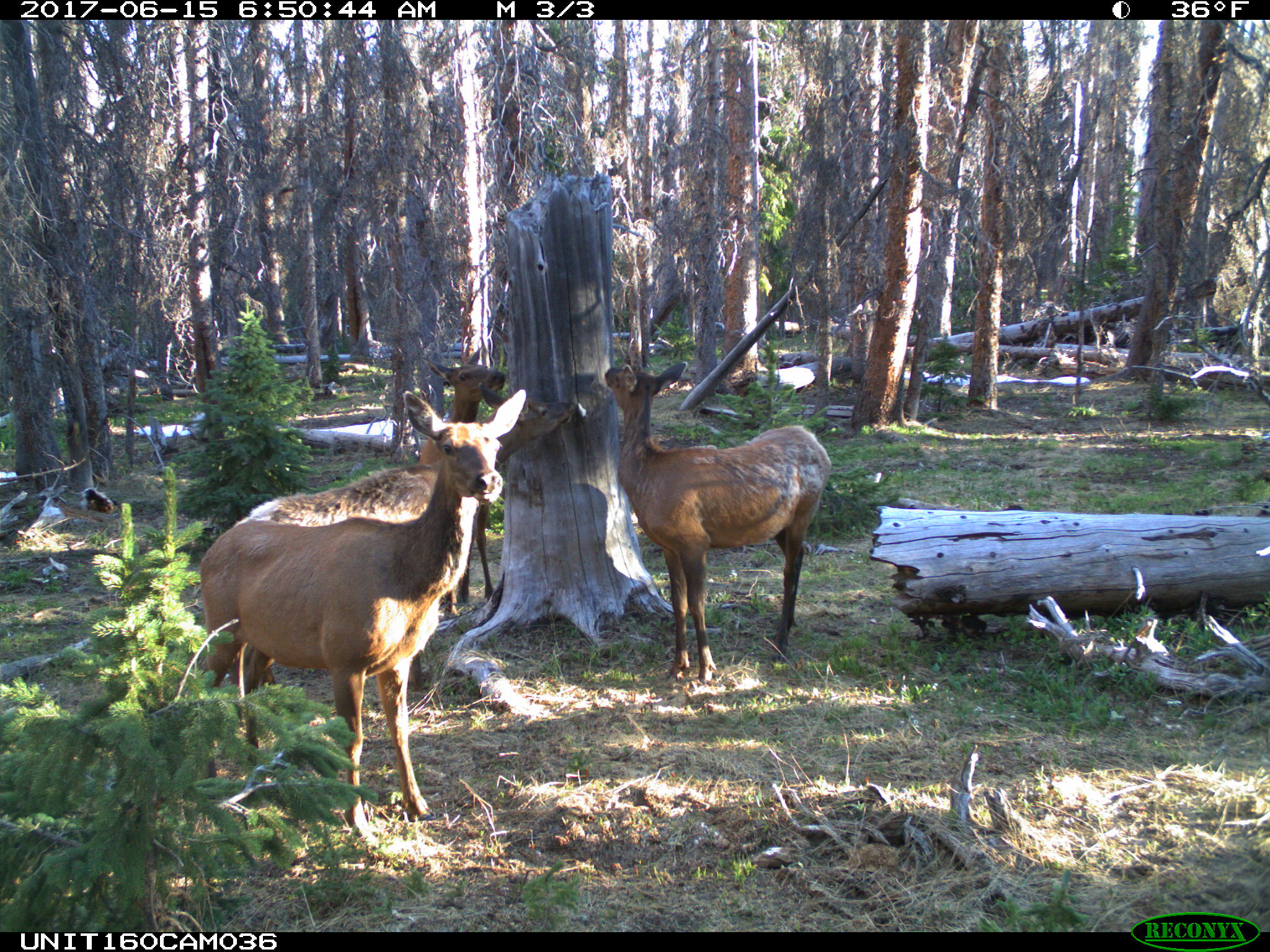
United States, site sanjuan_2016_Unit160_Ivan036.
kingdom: Animalia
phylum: Chordata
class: Mammalia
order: Artiodactyla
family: Cervidae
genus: Cervus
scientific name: Cervus elaphus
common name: red deer